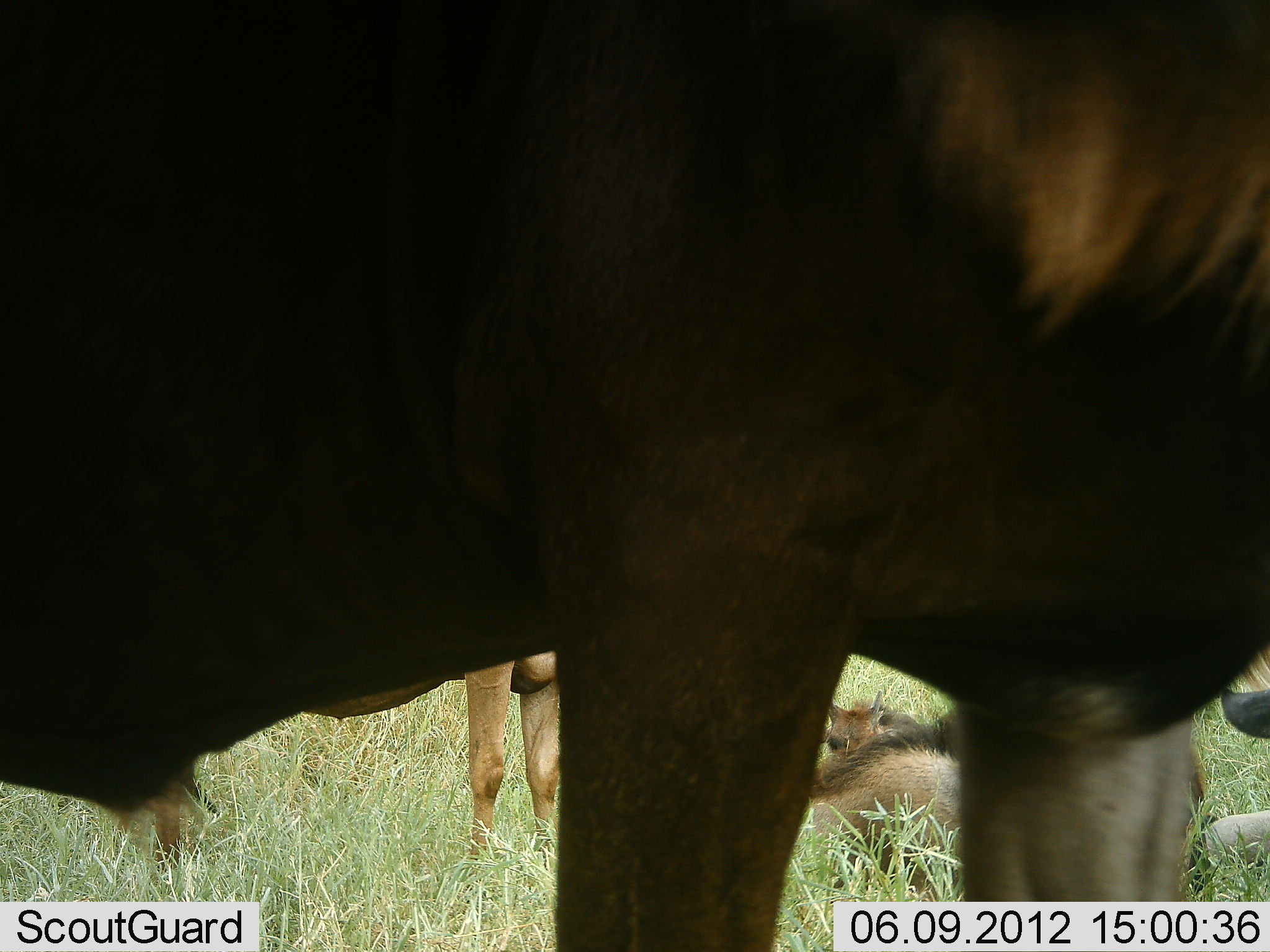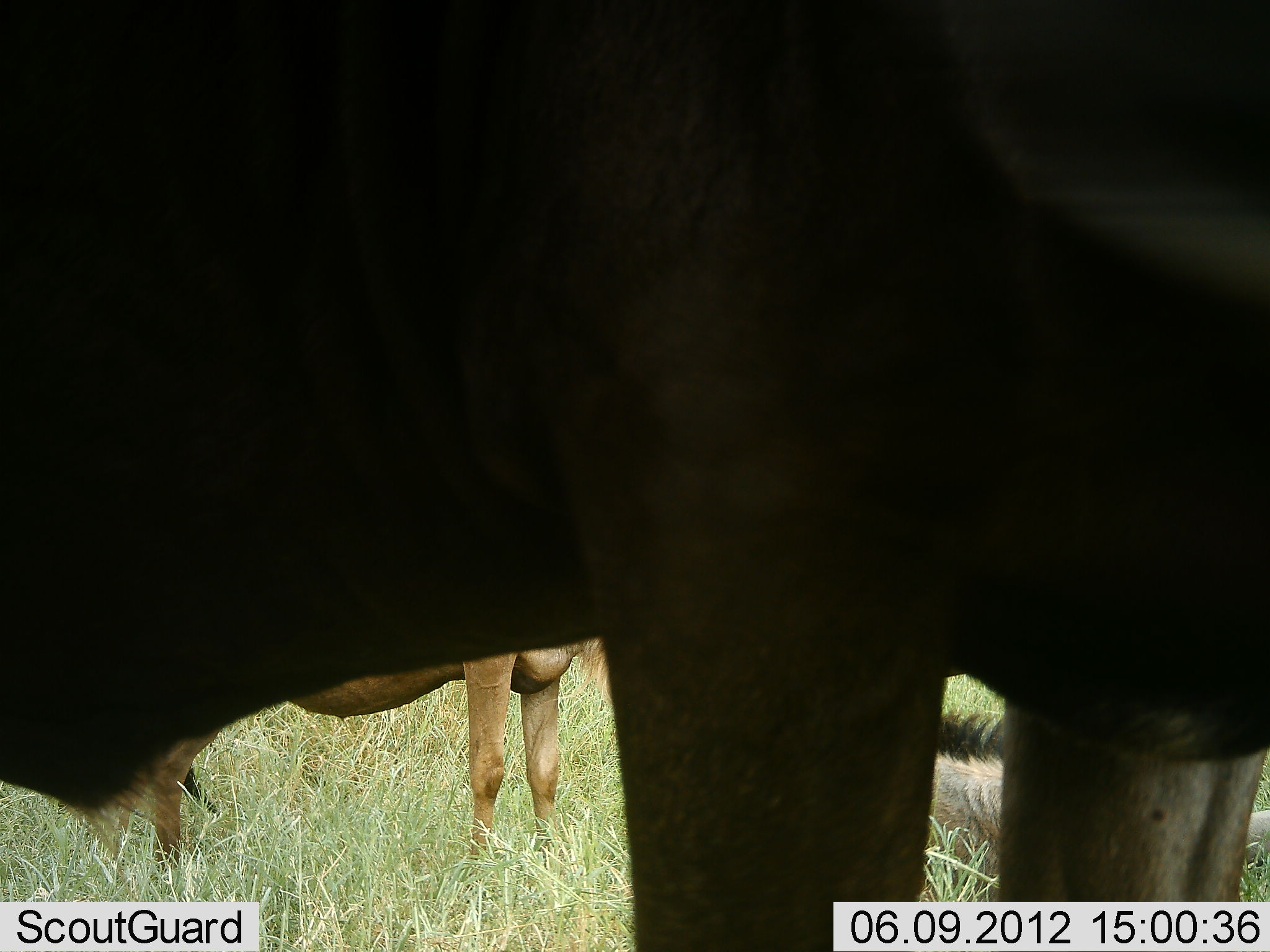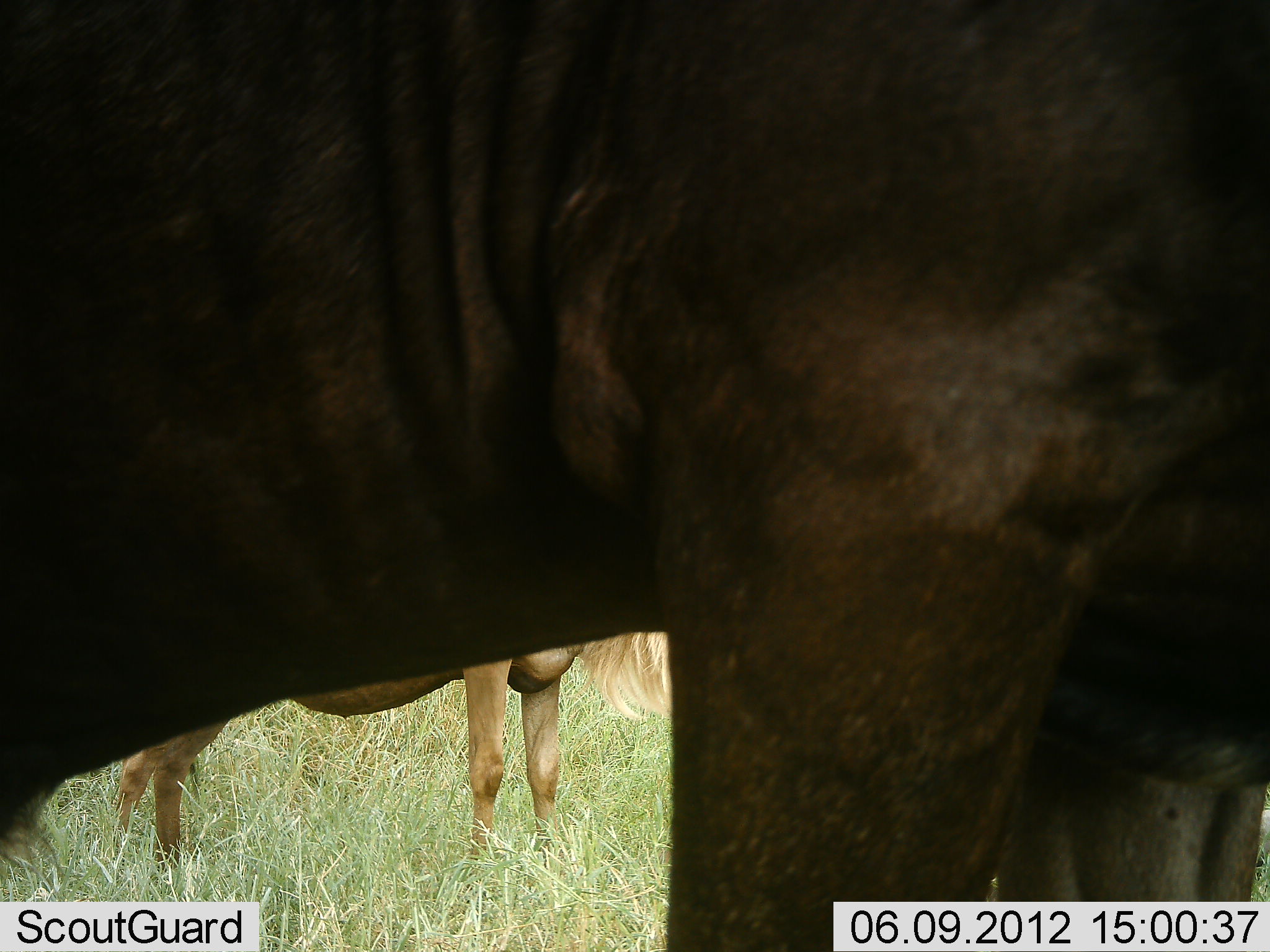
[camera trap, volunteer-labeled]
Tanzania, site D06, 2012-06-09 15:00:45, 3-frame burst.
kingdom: Animalia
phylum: Chordata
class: Mammalia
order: Artiodactyla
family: Bovidae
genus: Connochaetes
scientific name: Connochaetes taurinus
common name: blue wildebeest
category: wildebeest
Wildebeest (blue wildebeest) (Connochaetes taurinus), count 4. Behavior (volunteer vote fractions): standing 90%, resting 70%, moving 10%, interacting 0%. Young present (vote fraction): 40%. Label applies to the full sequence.